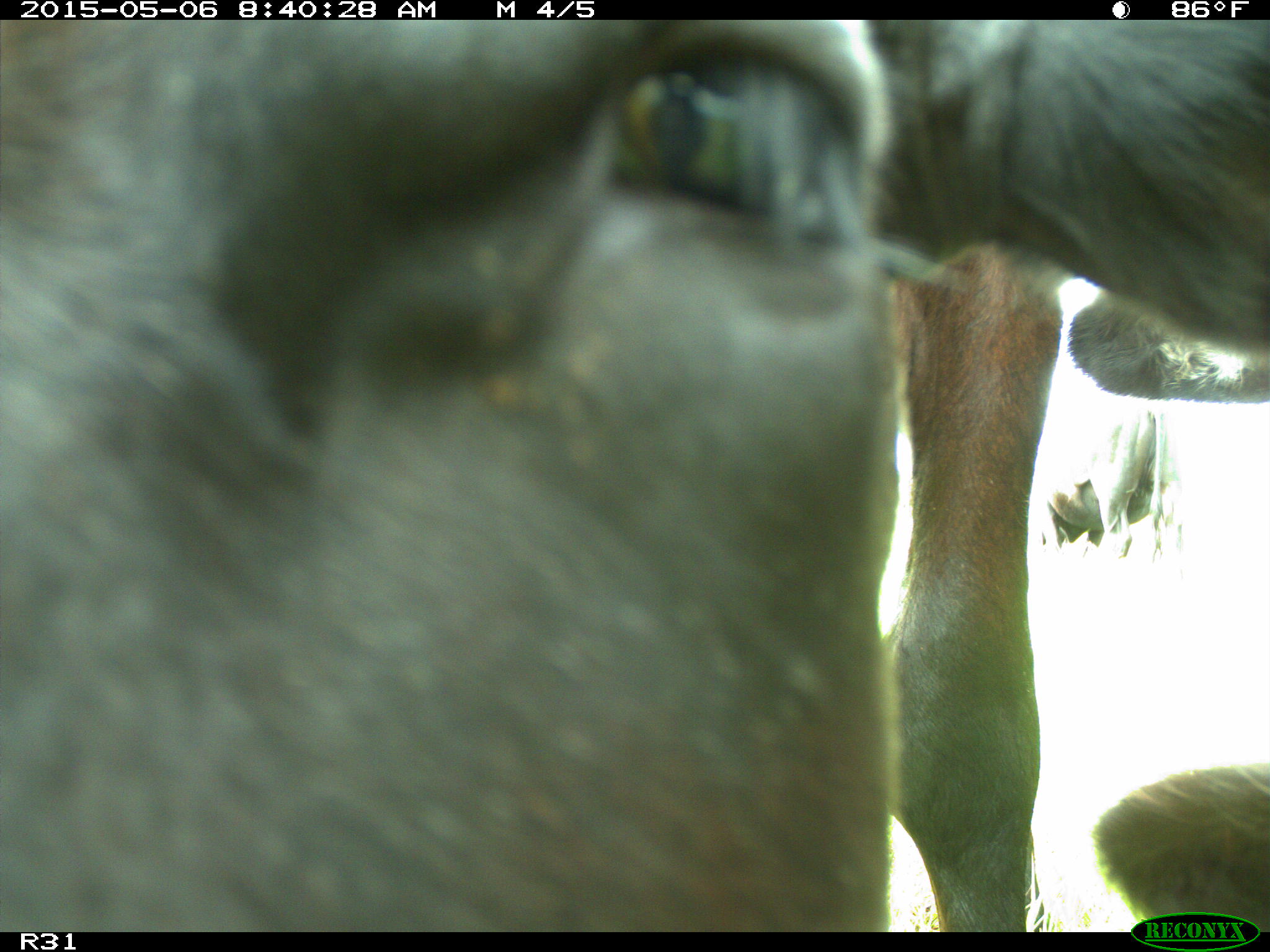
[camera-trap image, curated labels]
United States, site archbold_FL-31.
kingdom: Animalia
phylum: Chordata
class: Mammalia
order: Artiodactyla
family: Bovidae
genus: Bos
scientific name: Bos taurus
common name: domestic cow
Bos taurus (domestic cow).